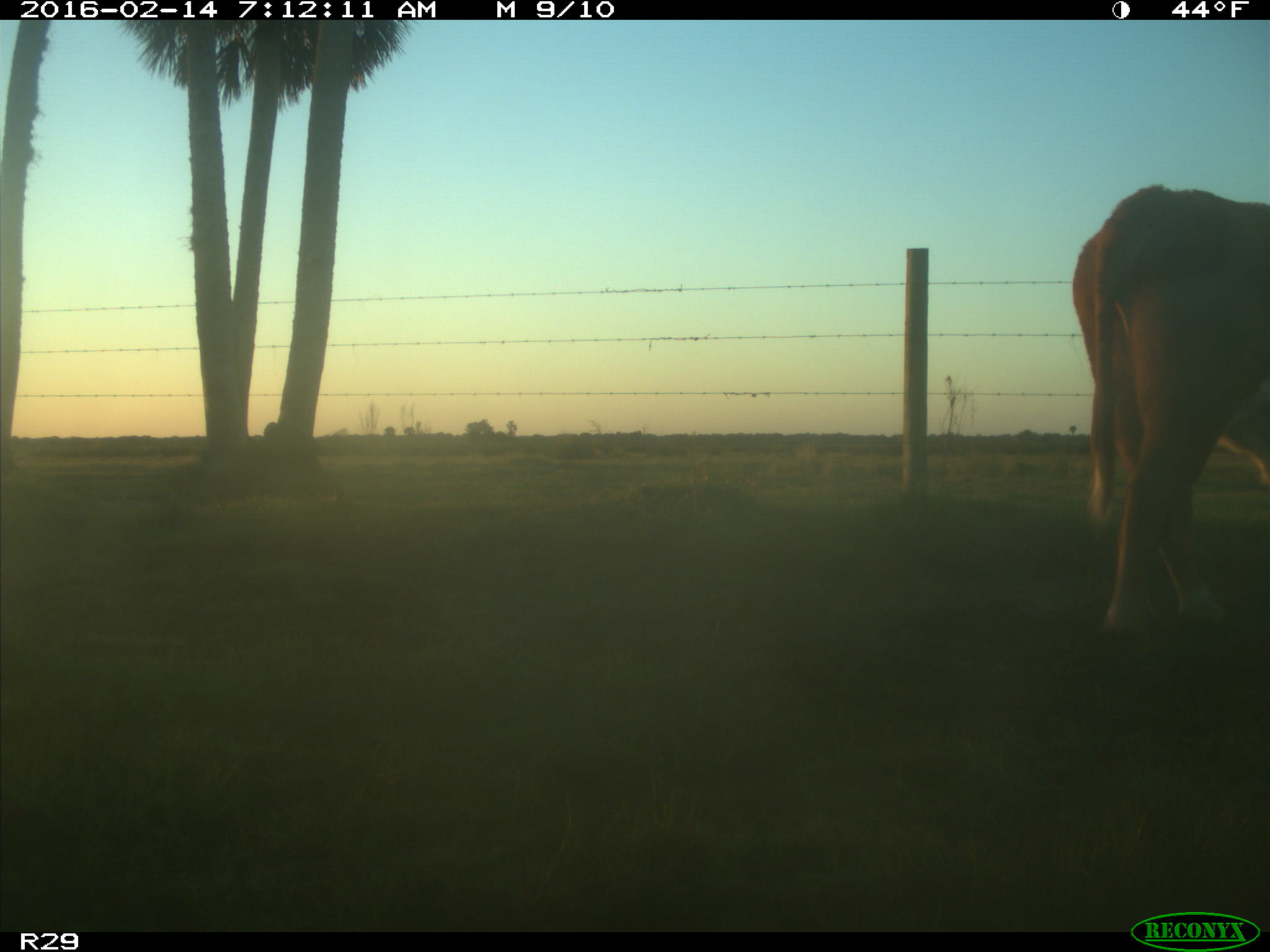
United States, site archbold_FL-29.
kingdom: Animalia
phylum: Chordata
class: Mammalia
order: Artiodactyla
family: Bovidae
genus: Bos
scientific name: Bos taurus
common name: domestic cow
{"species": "Bos taurus (domestic cow)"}